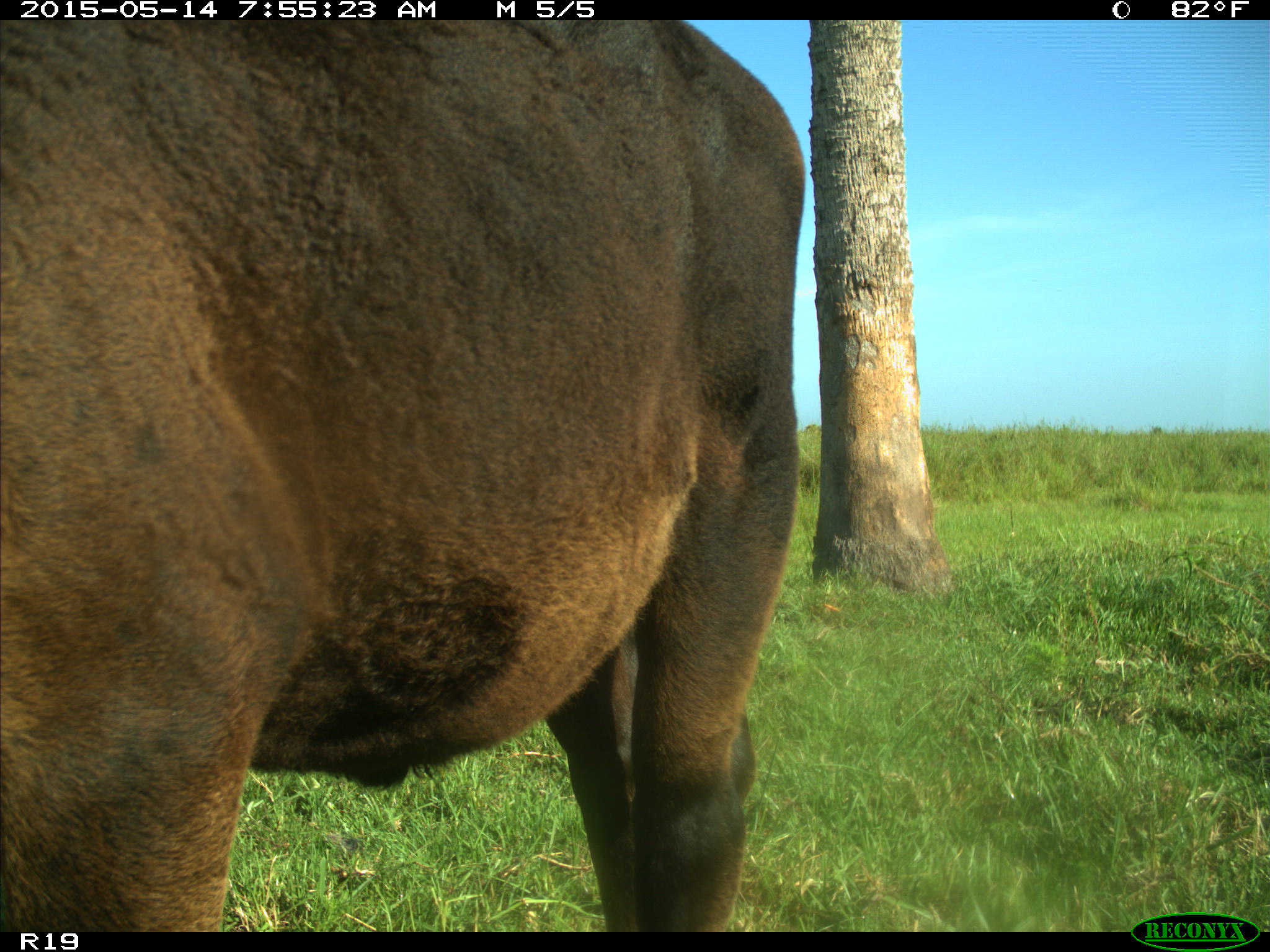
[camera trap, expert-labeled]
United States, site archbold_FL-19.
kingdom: Animalia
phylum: Chordata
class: Mammalia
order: Artiodactyla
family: Bovidae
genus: Bos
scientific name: Bos taurus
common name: domestic cow